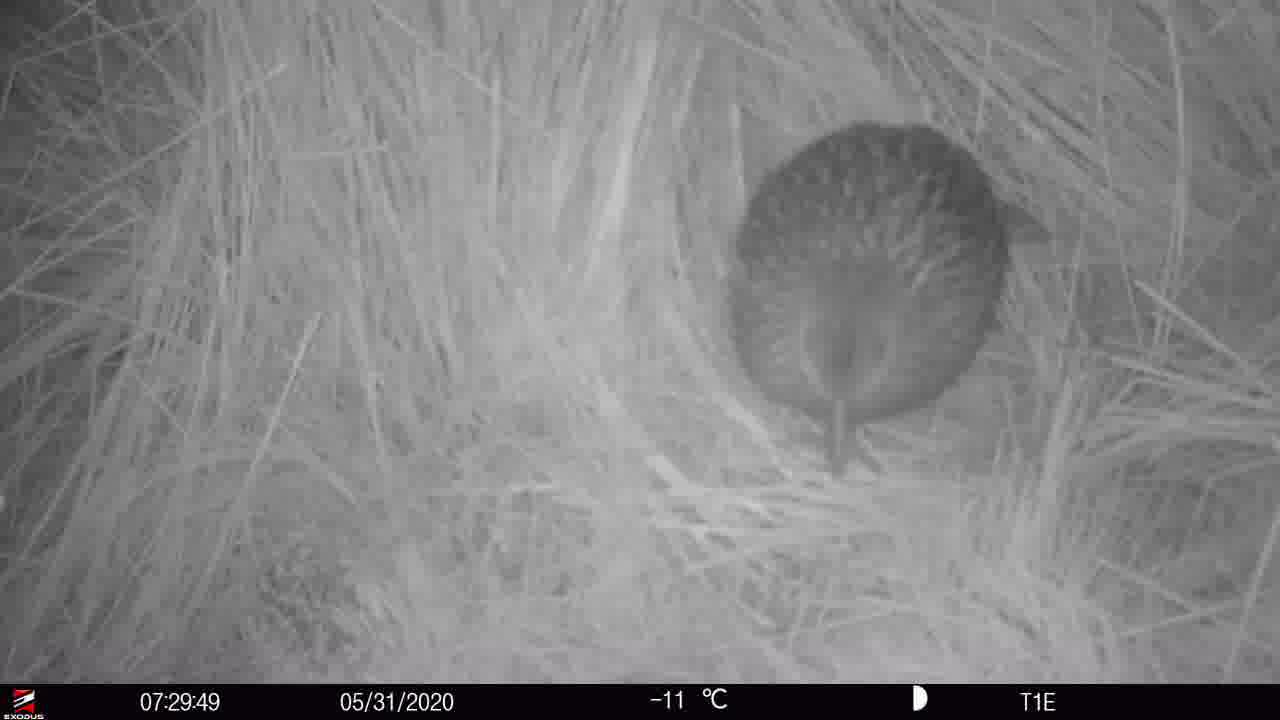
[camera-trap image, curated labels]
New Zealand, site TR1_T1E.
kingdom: Animalia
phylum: Chordata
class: Aves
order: Gruiformes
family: Rallidae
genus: Gallirallus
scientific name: Gallirallus australis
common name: weka